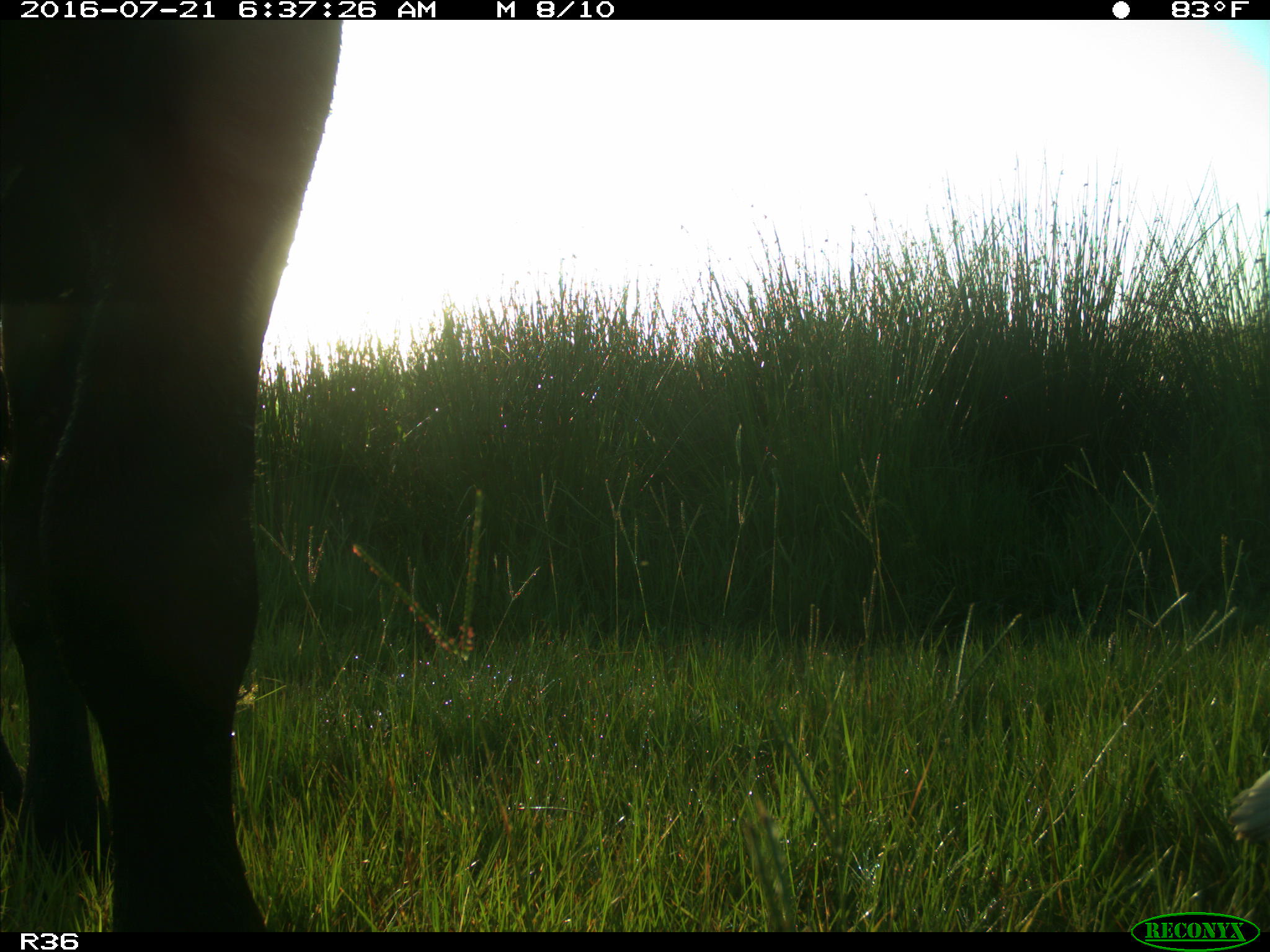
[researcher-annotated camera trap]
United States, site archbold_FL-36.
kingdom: Animalia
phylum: Chordata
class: Mammalia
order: Artiodactyla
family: Bovidae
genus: Bos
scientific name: Bos taurus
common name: domestic cow